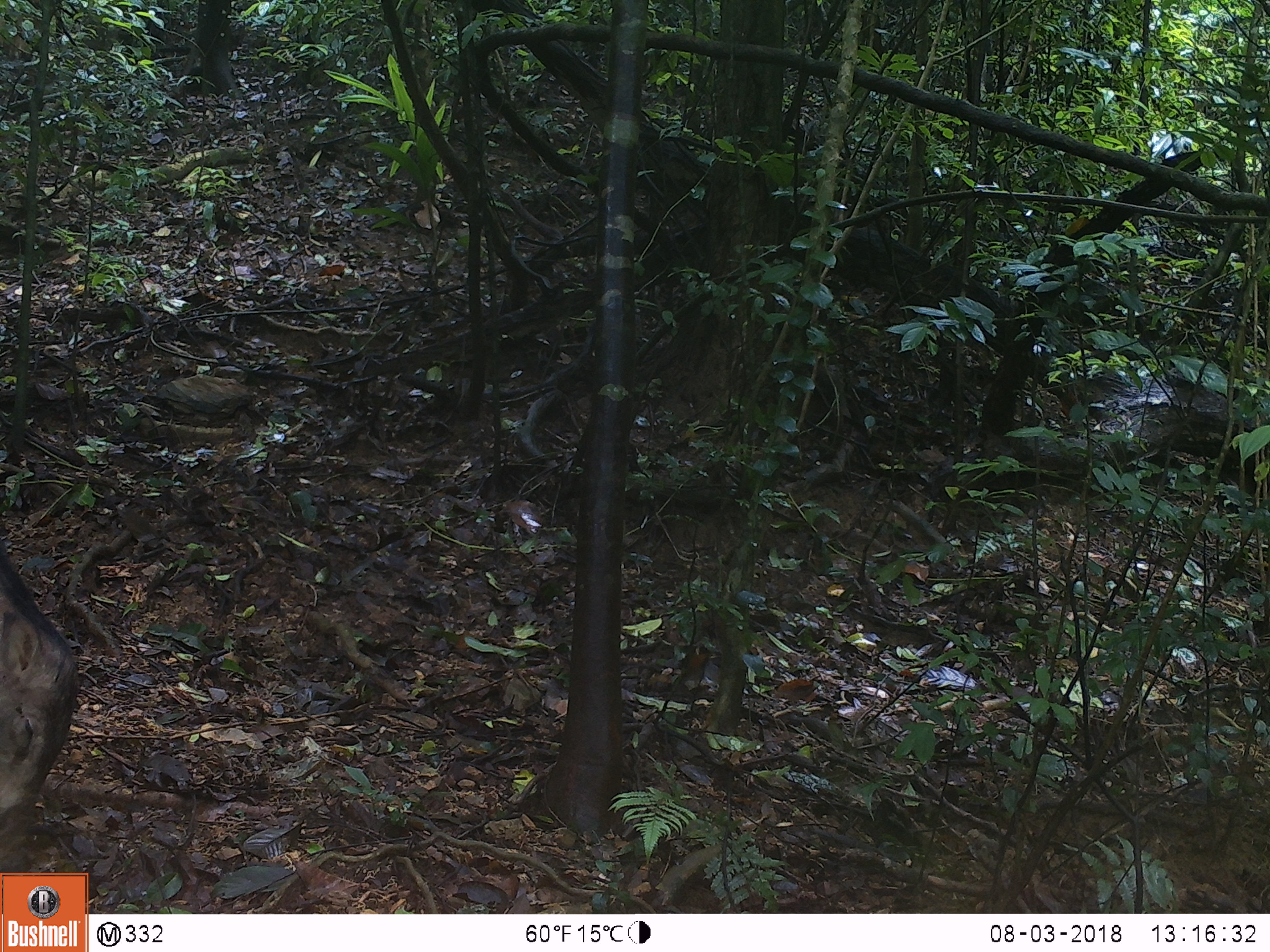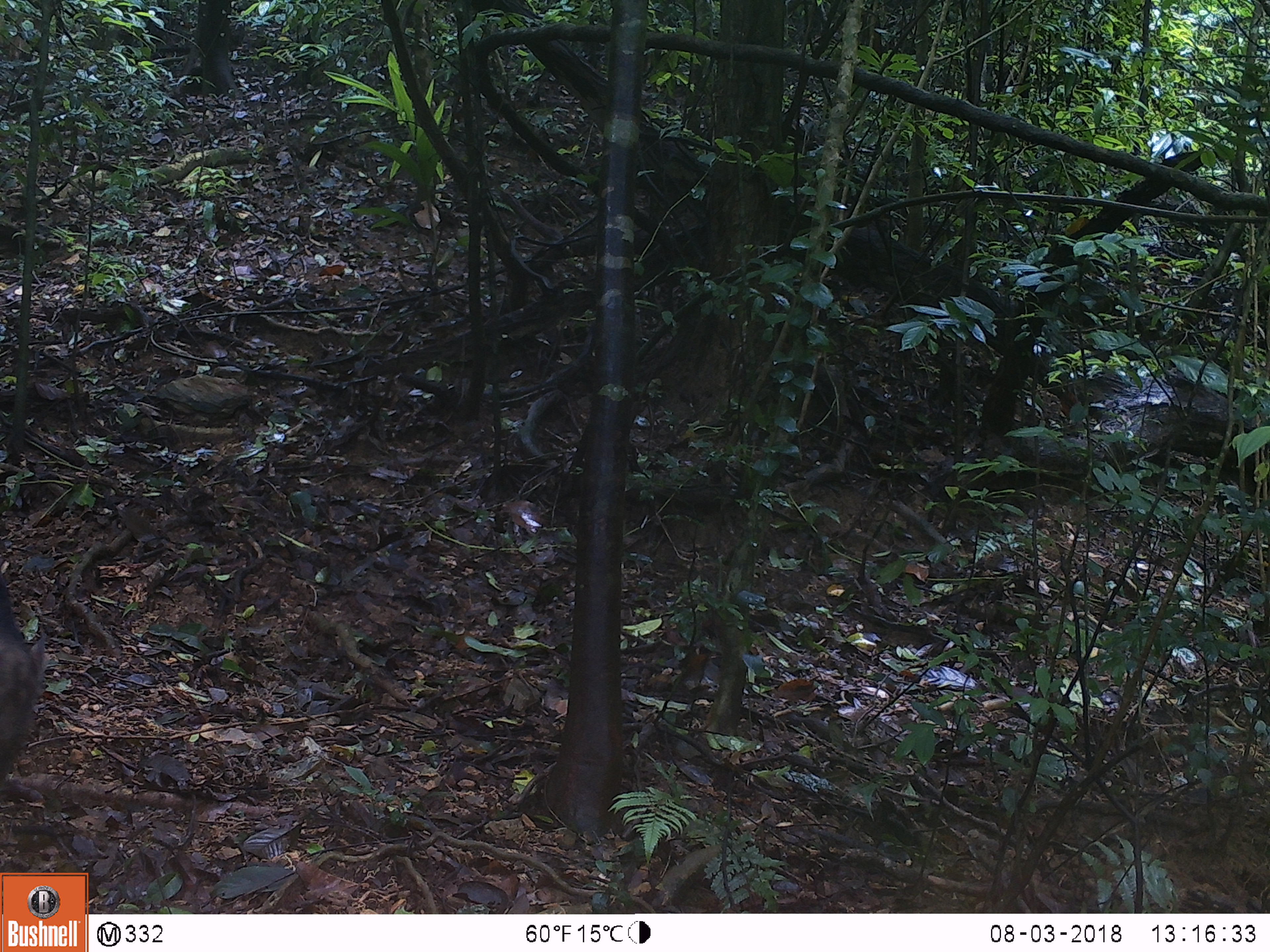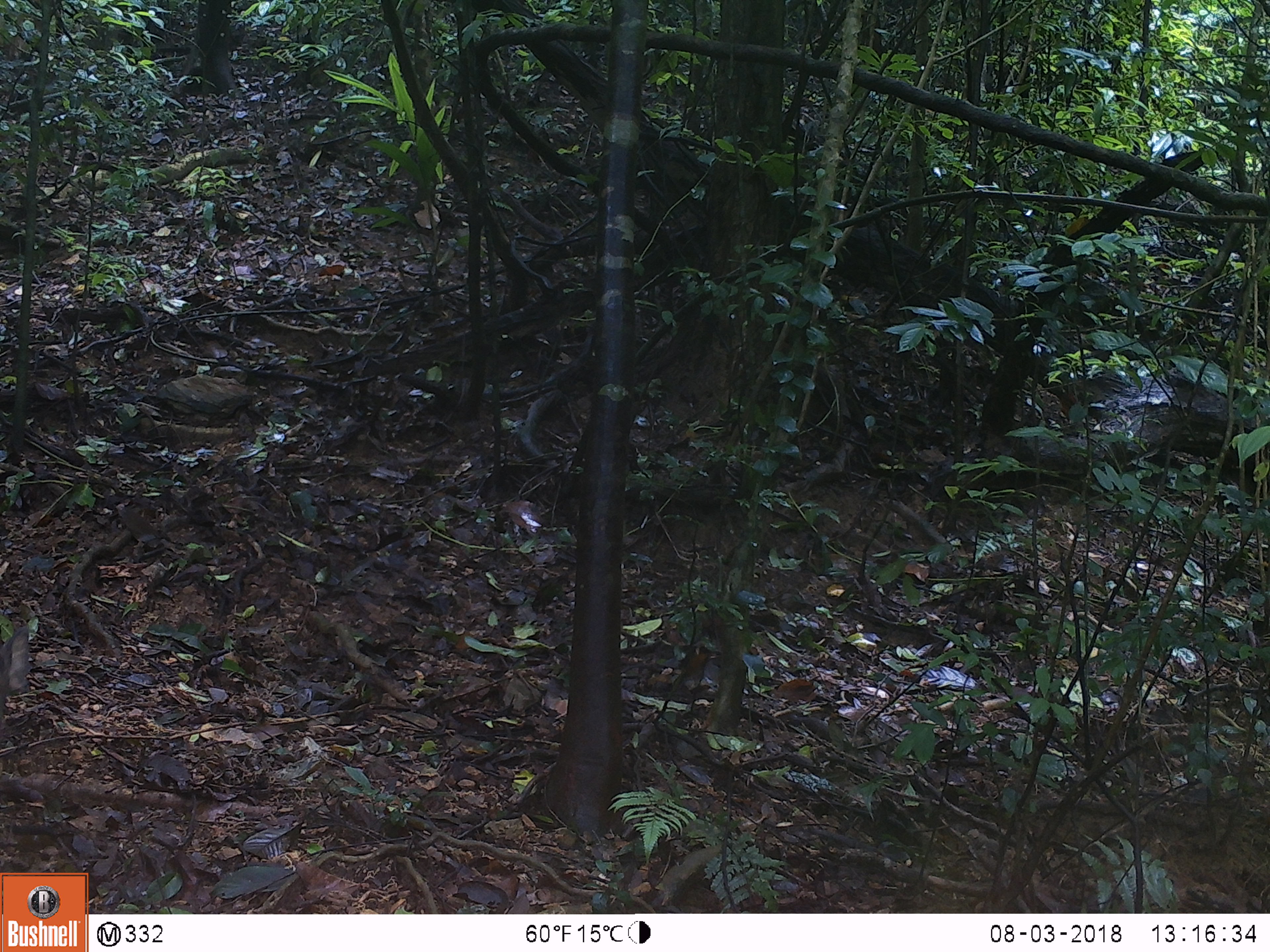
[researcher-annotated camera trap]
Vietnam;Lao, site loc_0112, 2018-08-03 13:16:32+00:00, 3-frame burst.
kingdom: Animalia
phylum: Chordata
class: Mammalia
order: Artiodactyla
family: Suidae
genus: Sus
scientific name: Sus scrofa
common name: eurasian wild pig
Eurasian wild pig (Sus scrofa). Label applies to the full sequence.